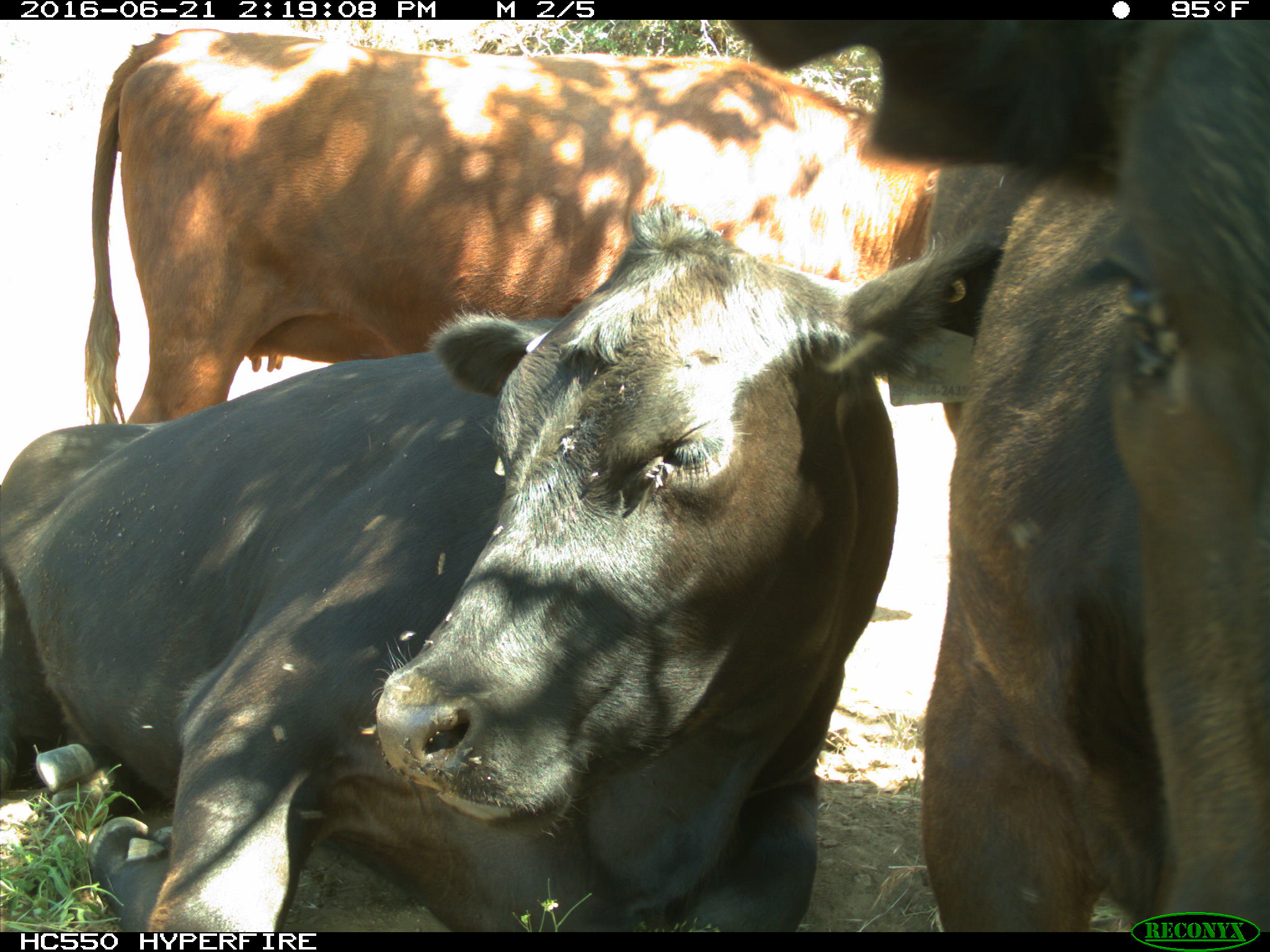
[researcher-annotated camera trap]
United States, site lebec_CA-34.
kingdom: Animalia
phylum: Chordata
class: Mammalia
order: Artiodactyla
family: Bovidae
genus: Bos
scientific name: Bos taurus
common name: domestic cow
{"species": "Bos taurus (domestic cow)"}